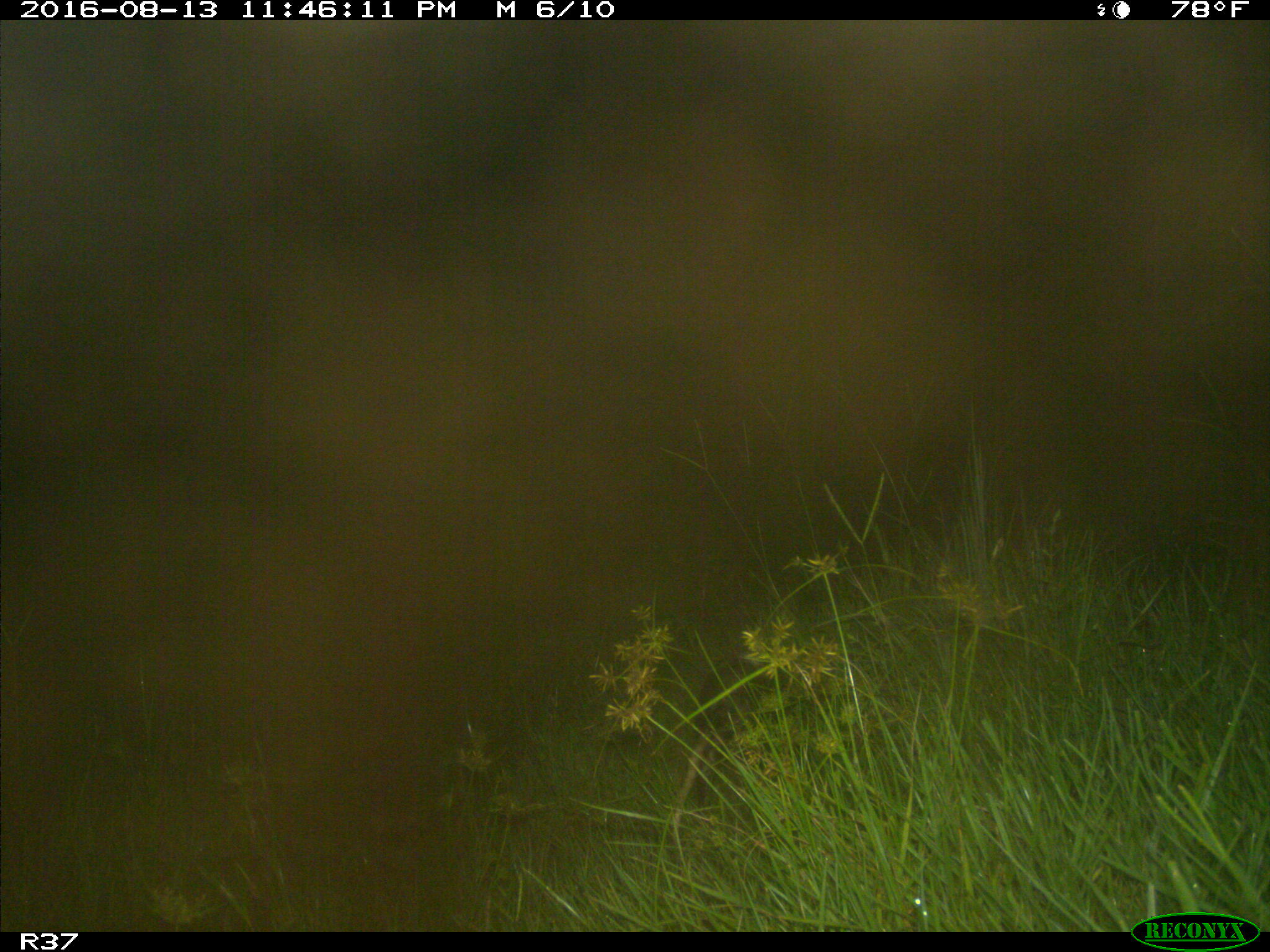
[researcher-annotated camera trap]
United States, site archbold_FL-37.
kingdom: Animalia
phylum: Chordata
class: Mammalia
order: Didelphimorphia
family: Didelphidae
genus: Didelphis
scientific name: Didelphis virginiana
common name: virginia opossum